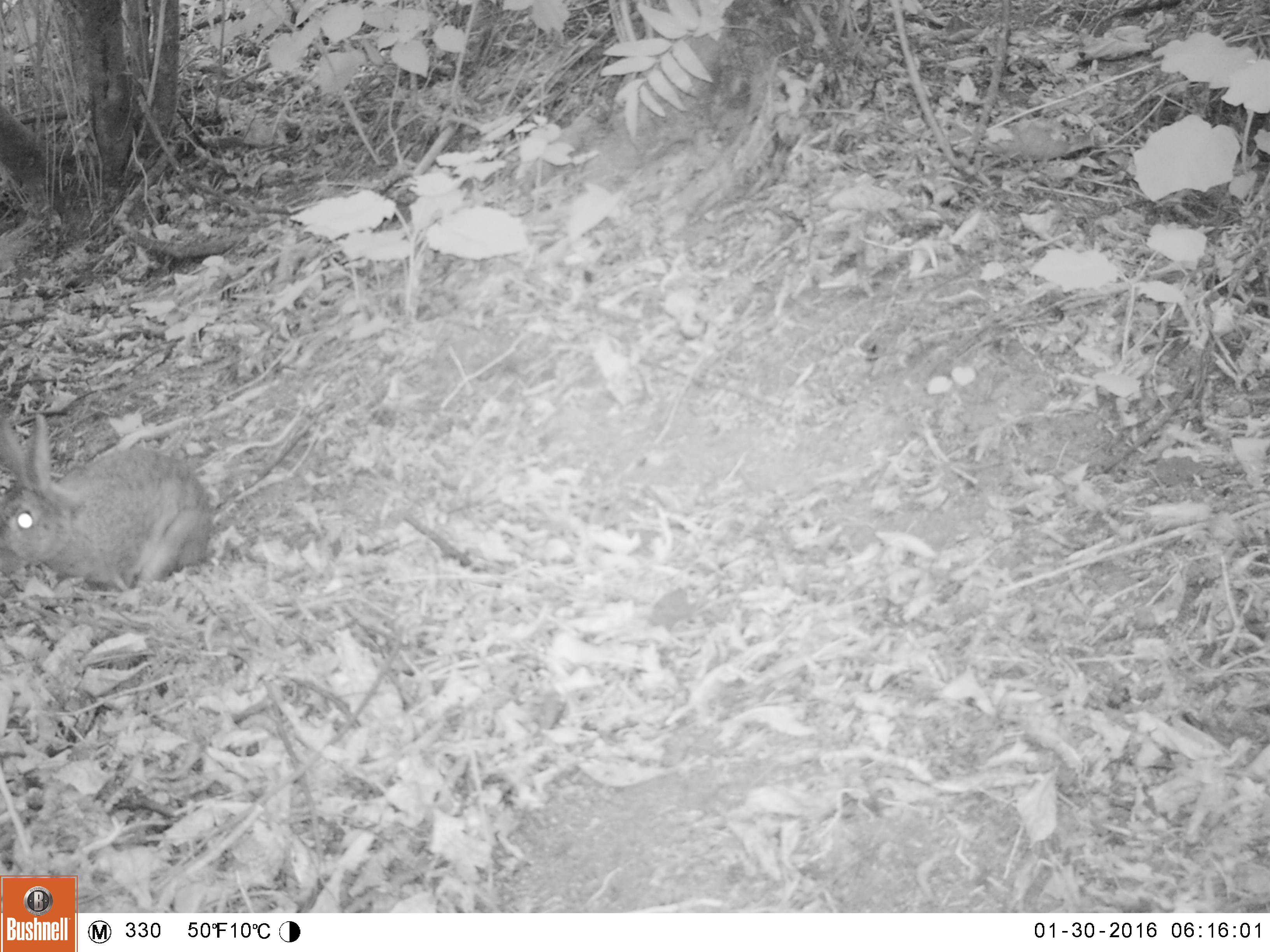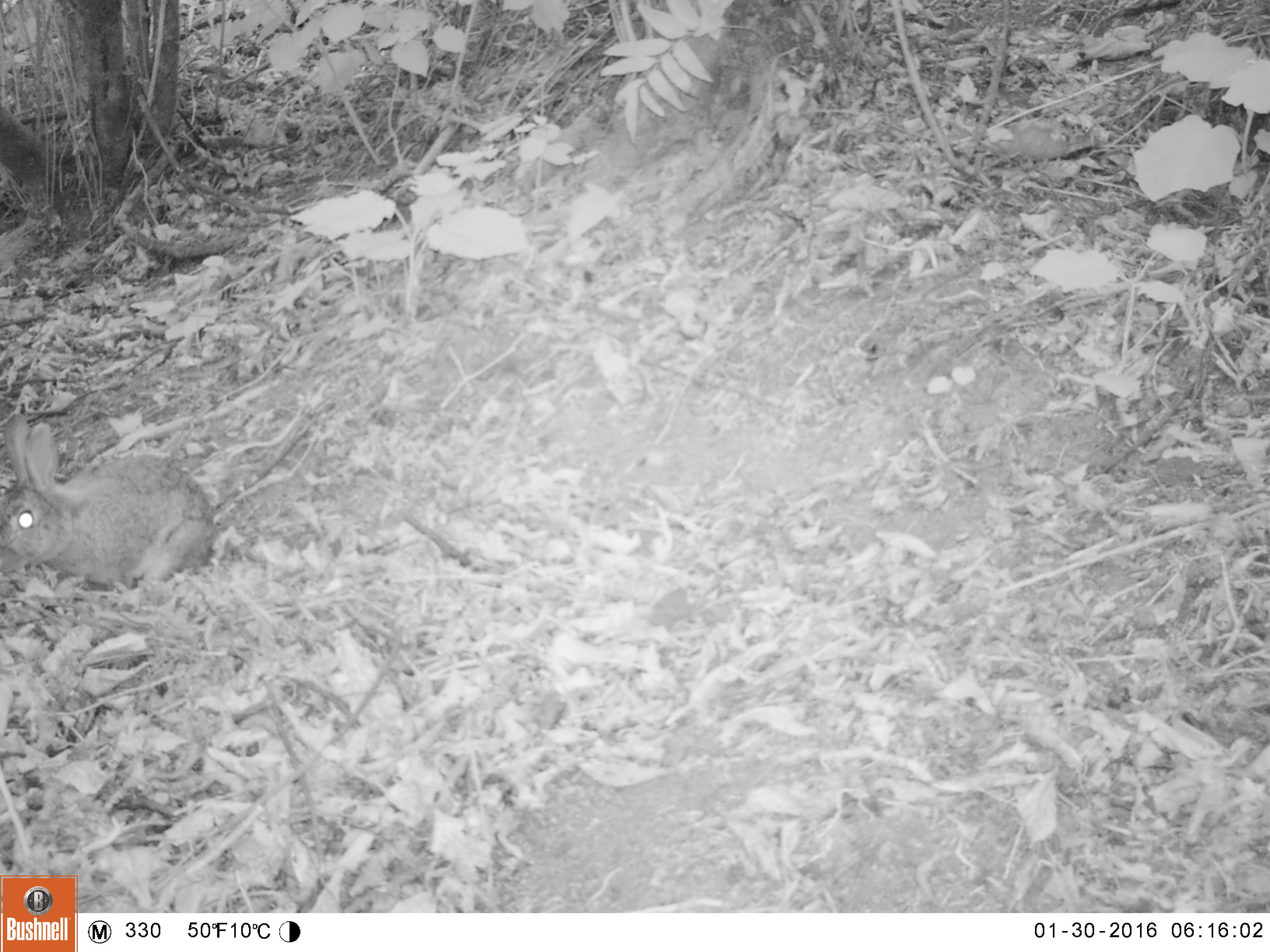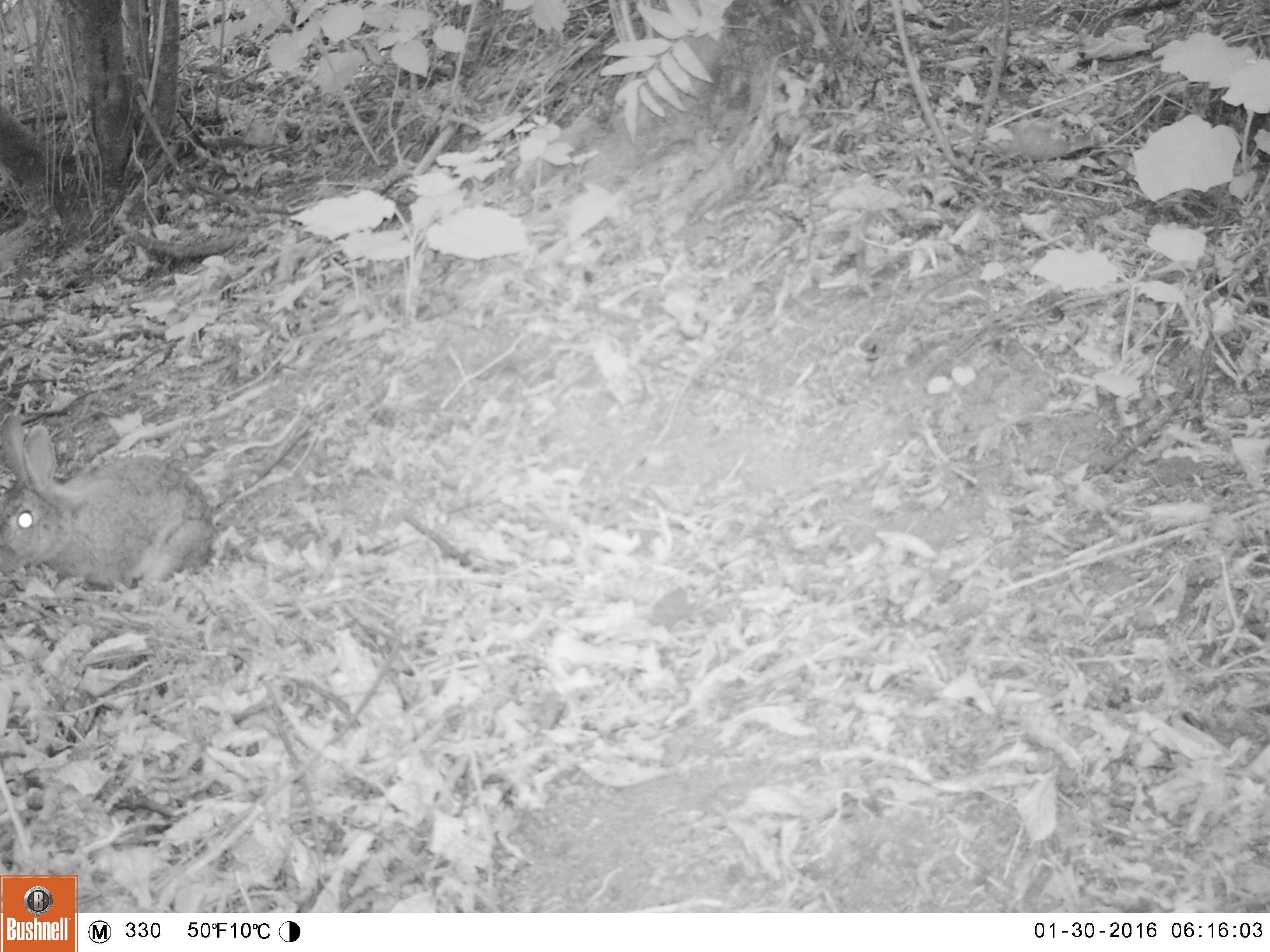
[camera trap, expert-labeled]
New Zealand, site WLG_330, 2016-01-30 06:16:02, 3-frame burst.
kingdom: Animalia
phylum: Chordata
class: Mammalia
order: Lagomorpha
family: Leporidae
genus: Oryctolagus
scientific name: Oryctolagus cuniculus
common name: european rabbit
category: rabbit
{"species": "rabbit (european rabbit) (Oryctolagus cuniculus)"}